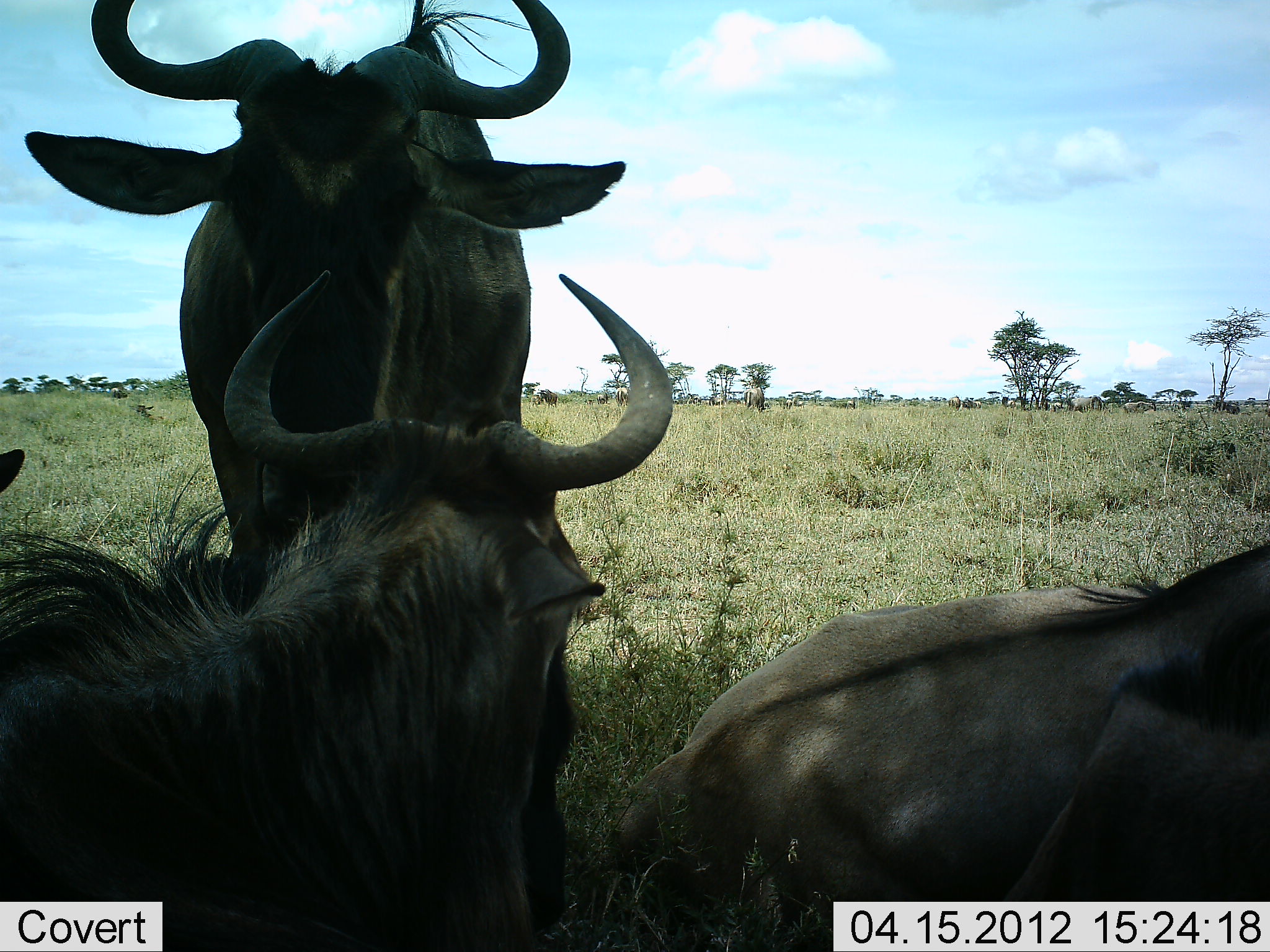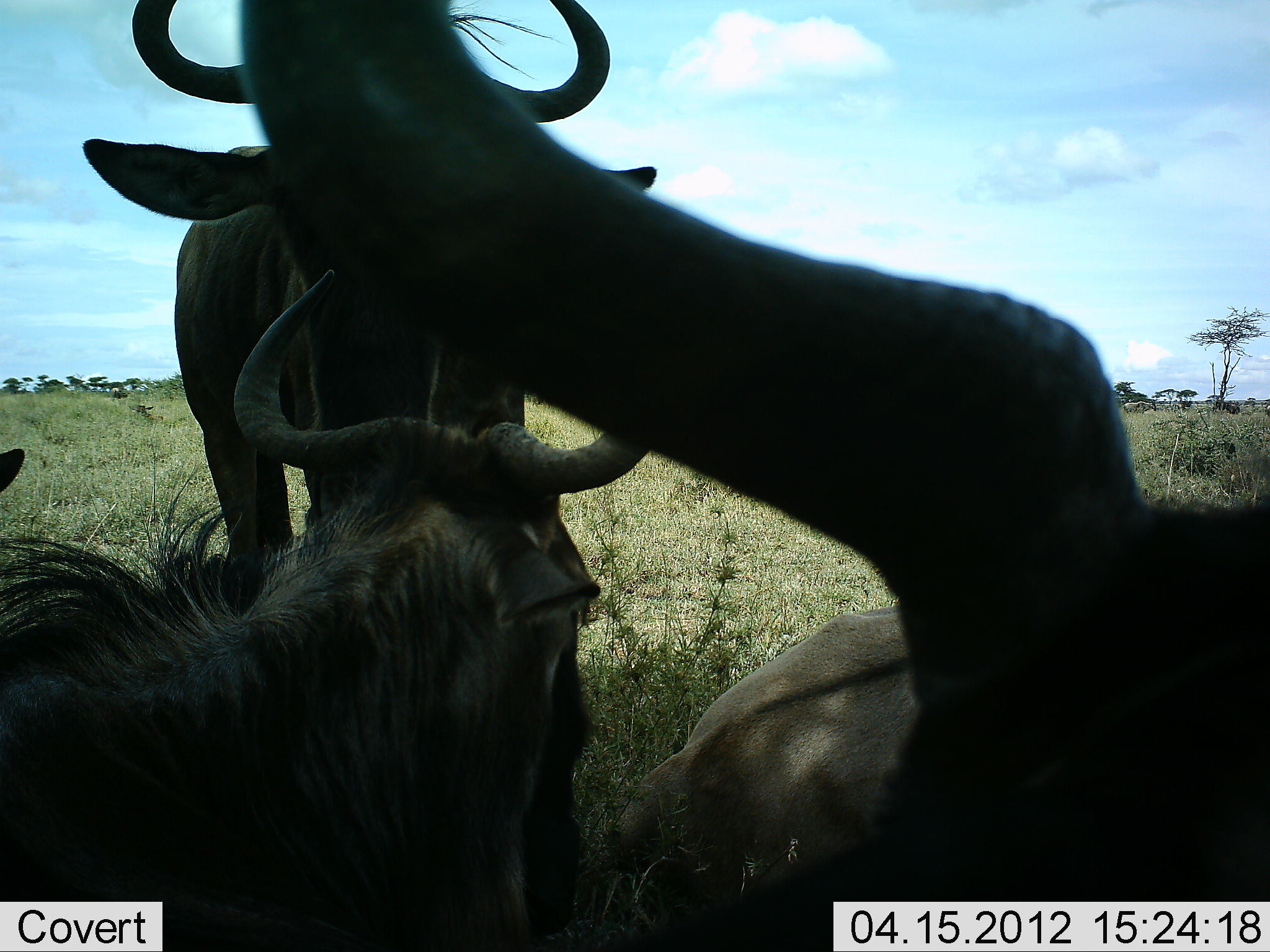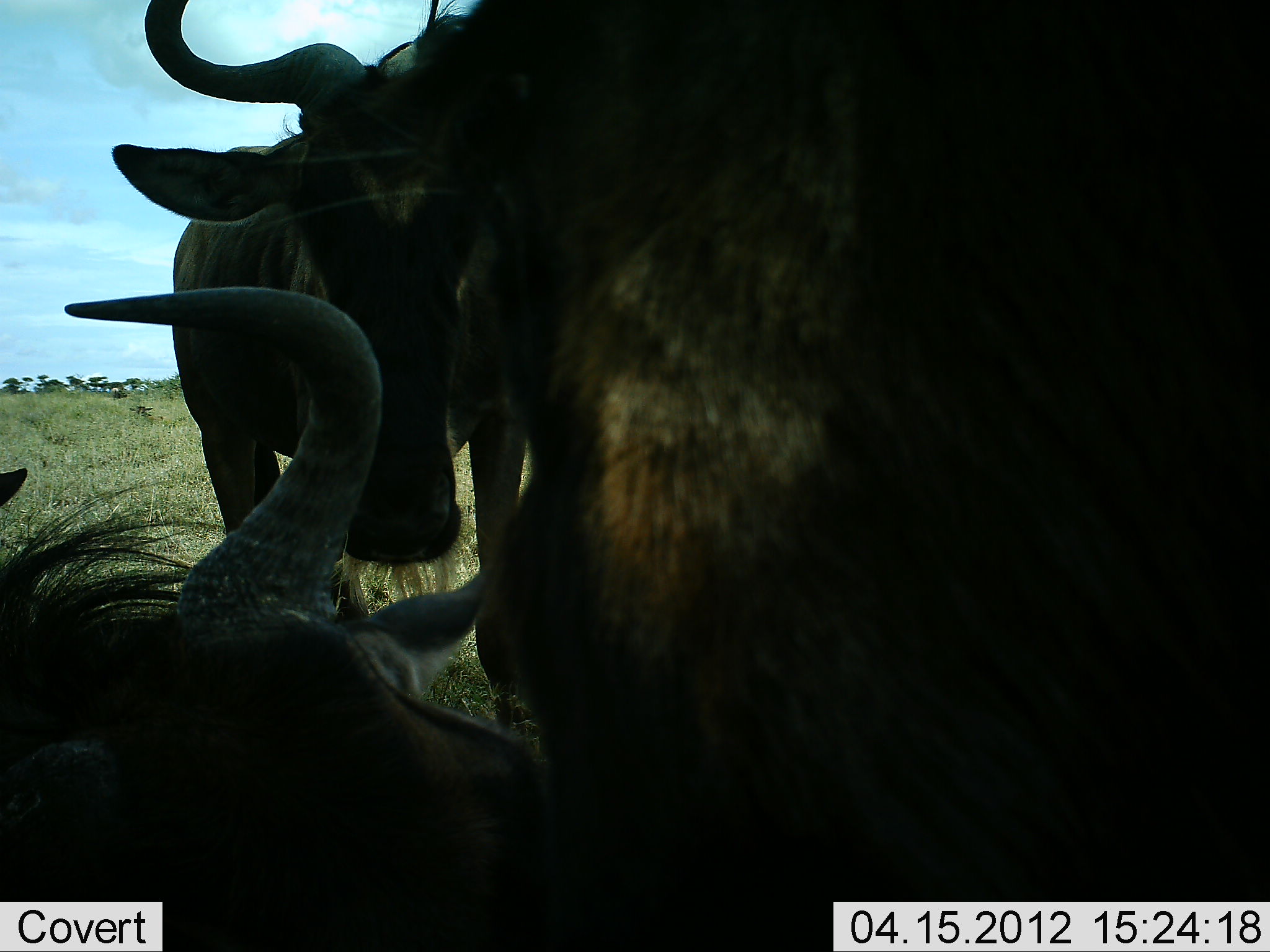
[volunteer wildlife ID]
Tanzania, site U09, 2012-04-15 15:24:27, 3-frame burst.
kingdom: Animalia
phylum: Chordata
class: Mammalia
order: Artiodactyla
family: Bovidae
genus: Connochaetes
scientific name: Connochaetes taurinus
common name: blue wildebeest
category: wildebeest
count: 5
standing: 71%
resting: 88%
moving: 12%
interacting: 18%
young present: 0%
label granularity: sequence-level